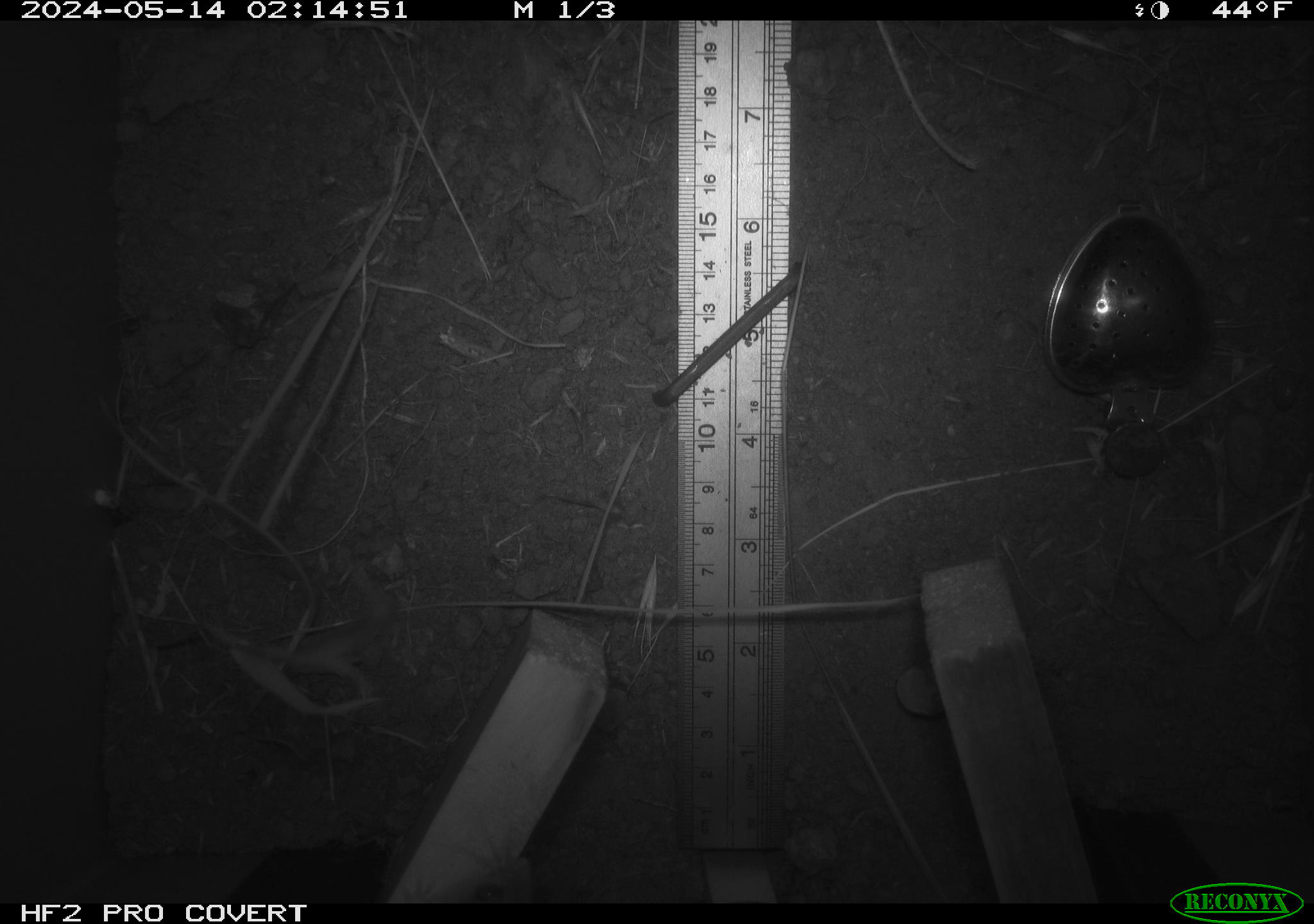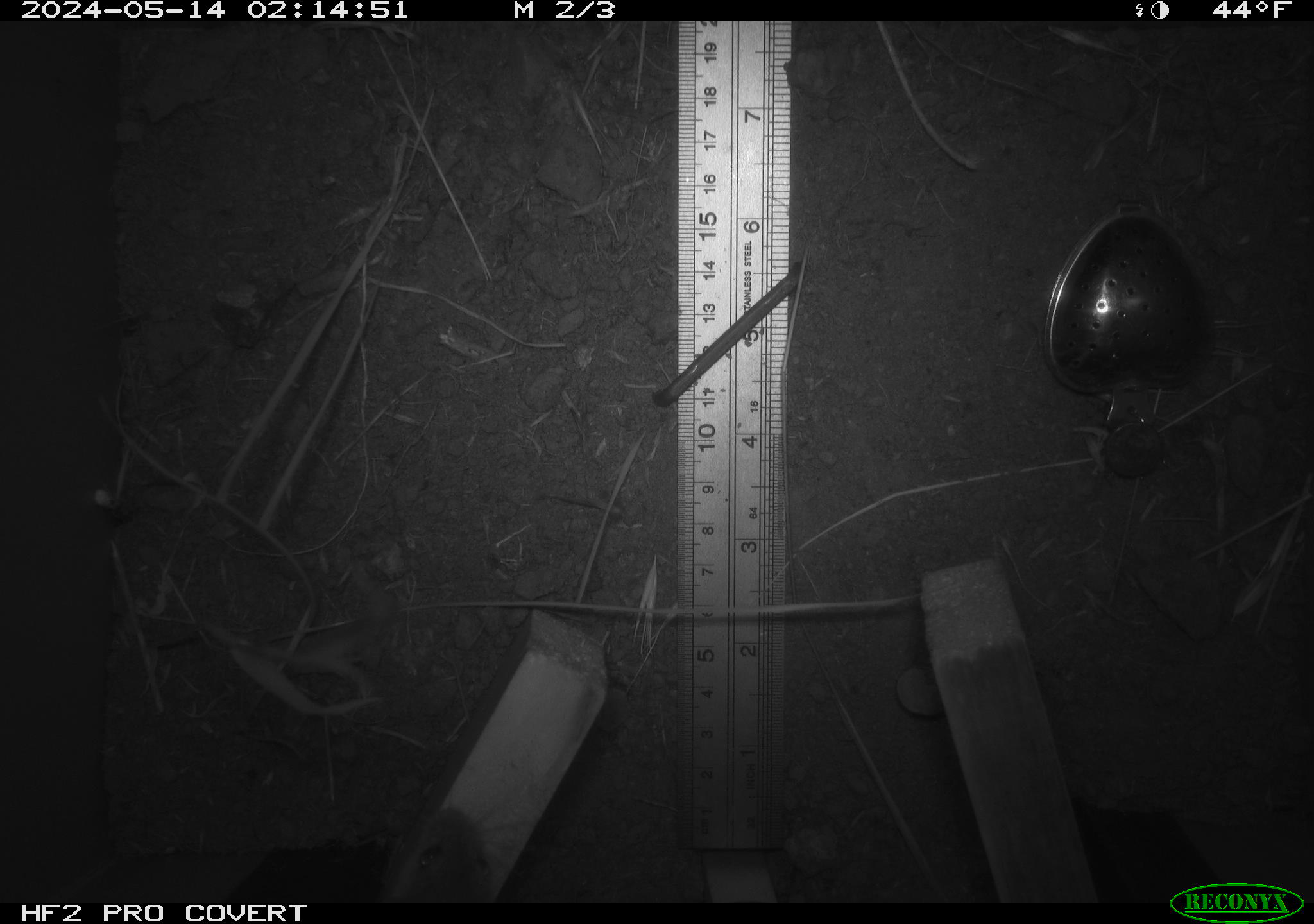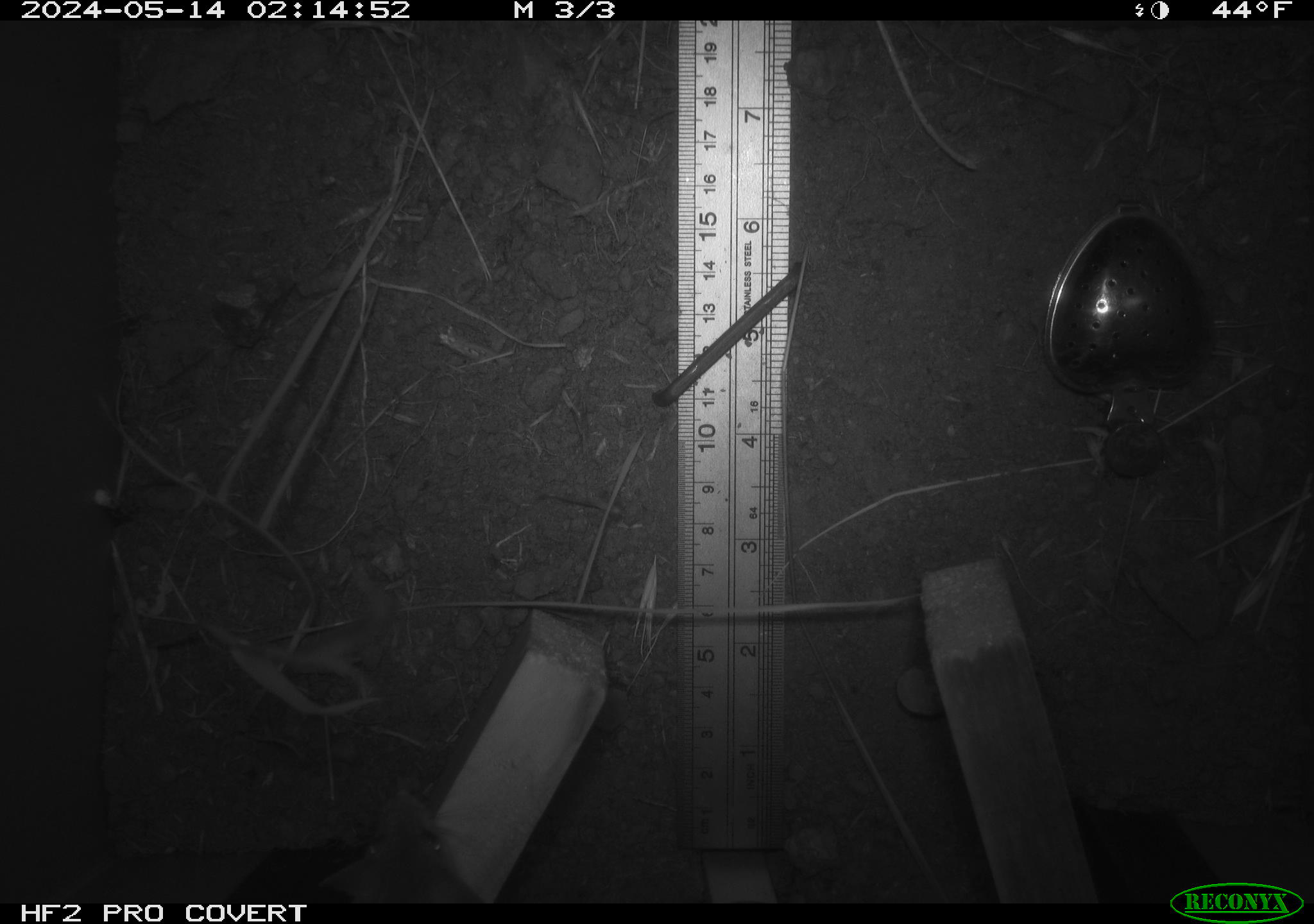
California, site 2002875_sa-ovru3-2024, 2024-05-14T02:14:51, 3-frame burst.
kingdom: Animalia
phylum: Chordata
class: Mammalia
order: Rodentia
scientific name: Rodentia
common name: rodent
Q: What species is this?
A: Rodent (Rodentia).